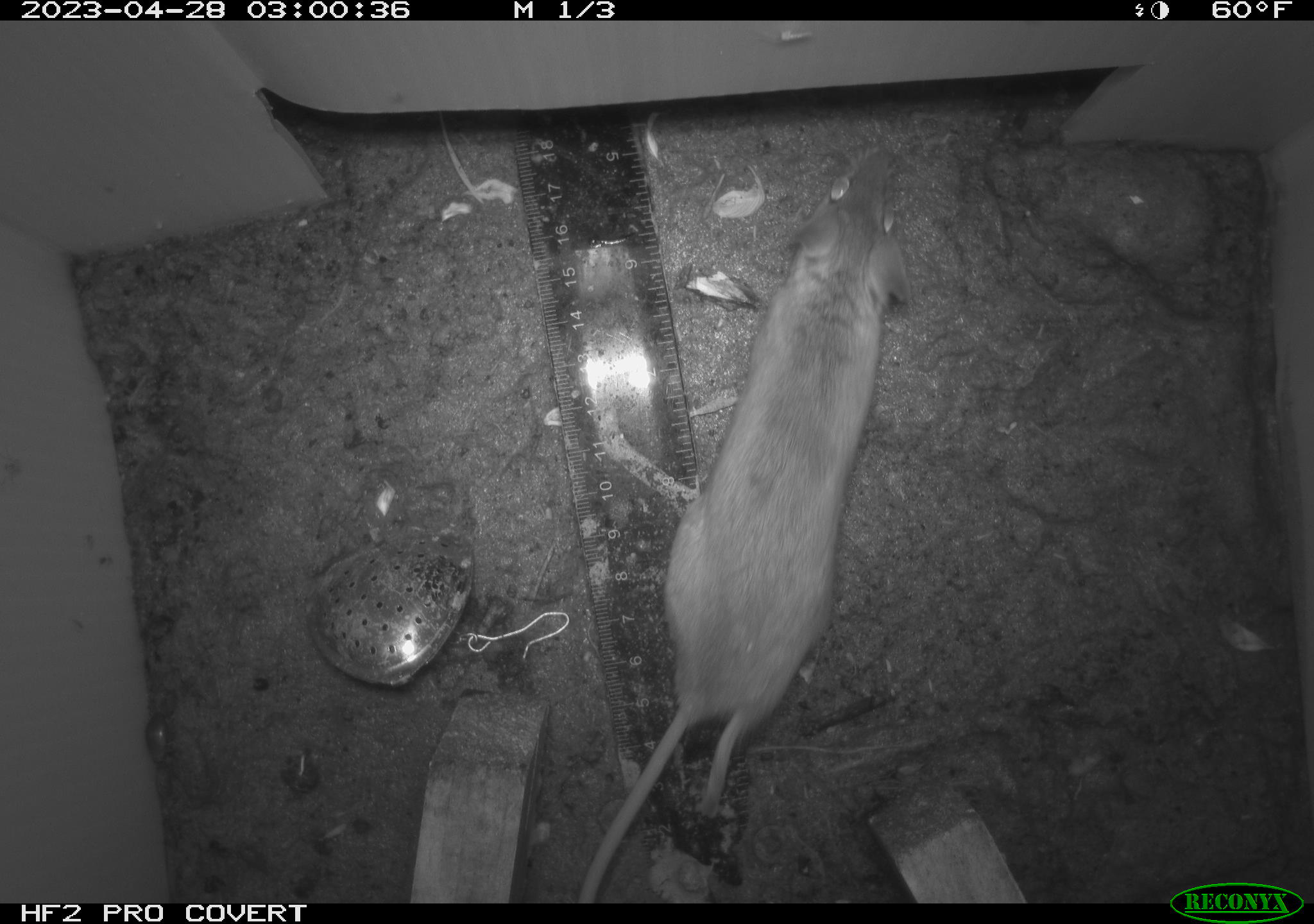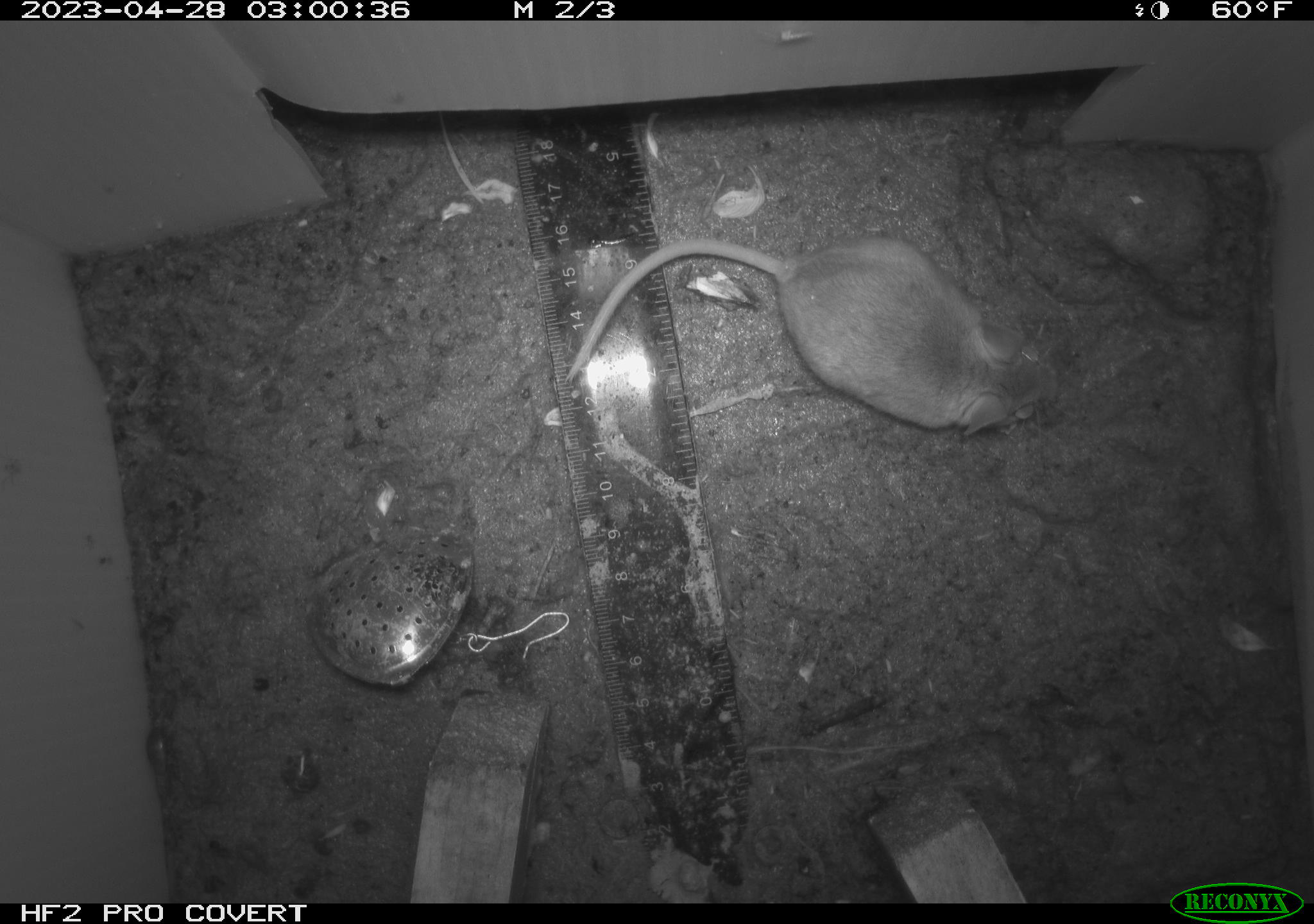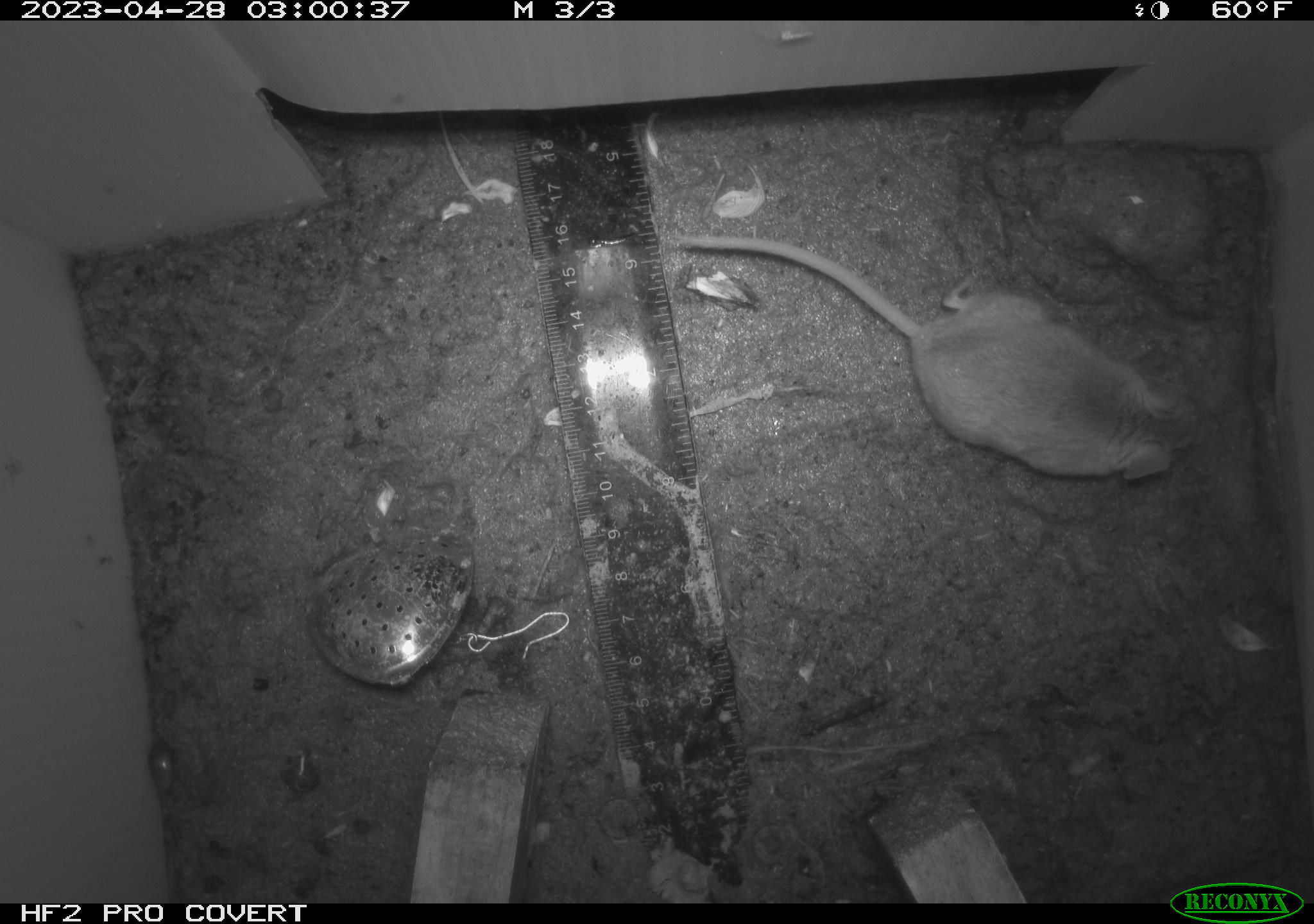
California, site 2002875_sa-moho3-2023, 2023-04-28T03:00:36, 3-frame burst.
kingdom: Animalia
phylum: Chordata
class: Mammalia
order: Rodentia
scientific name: Rodentia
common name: mouse species